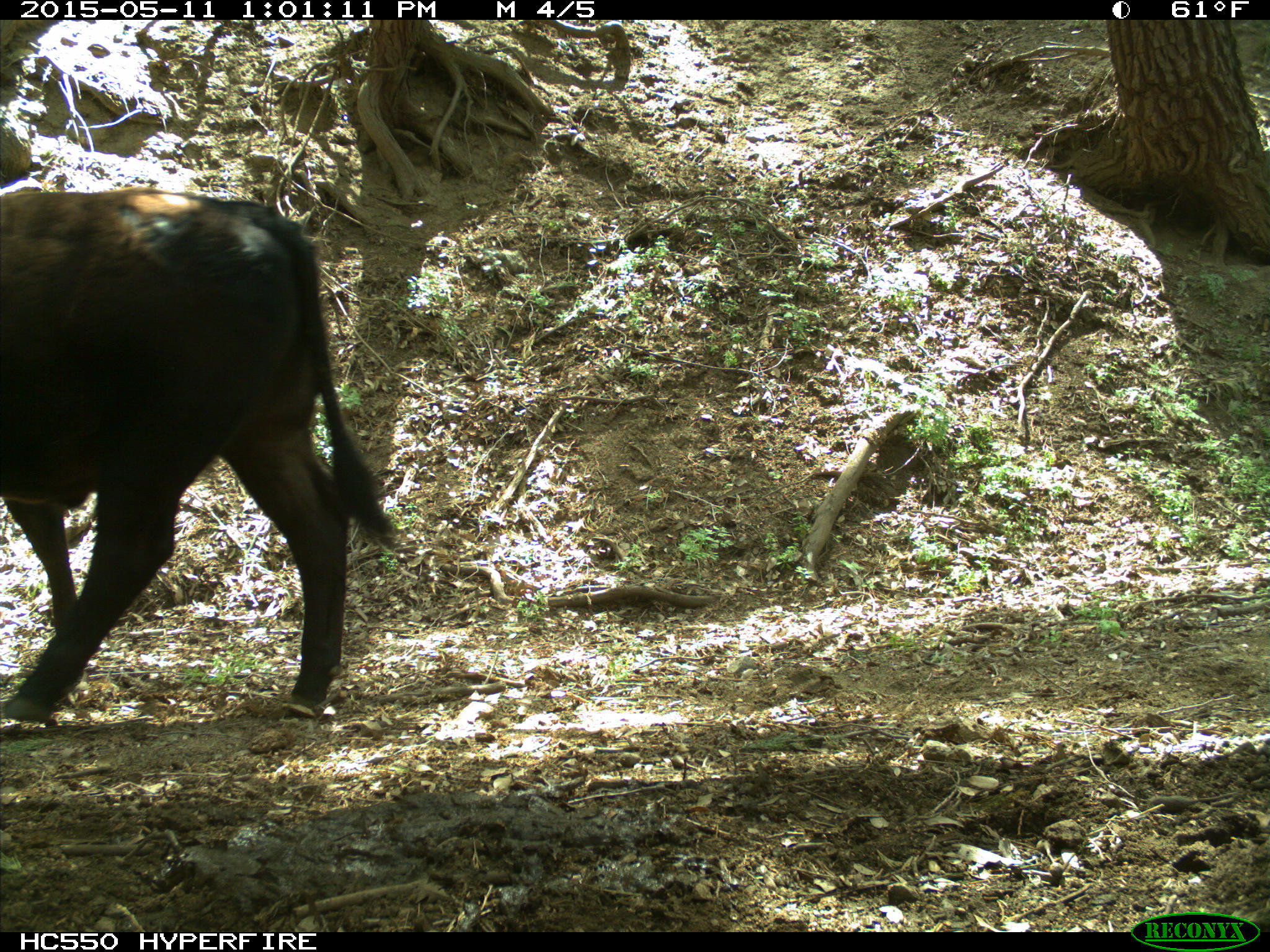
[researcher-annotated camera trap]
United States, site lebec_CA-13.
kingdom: Animalia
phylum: Chordata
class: Mammalia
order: Artiodactyla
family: Bovidae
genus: Bos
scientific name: Bos taurus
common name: domestic cow